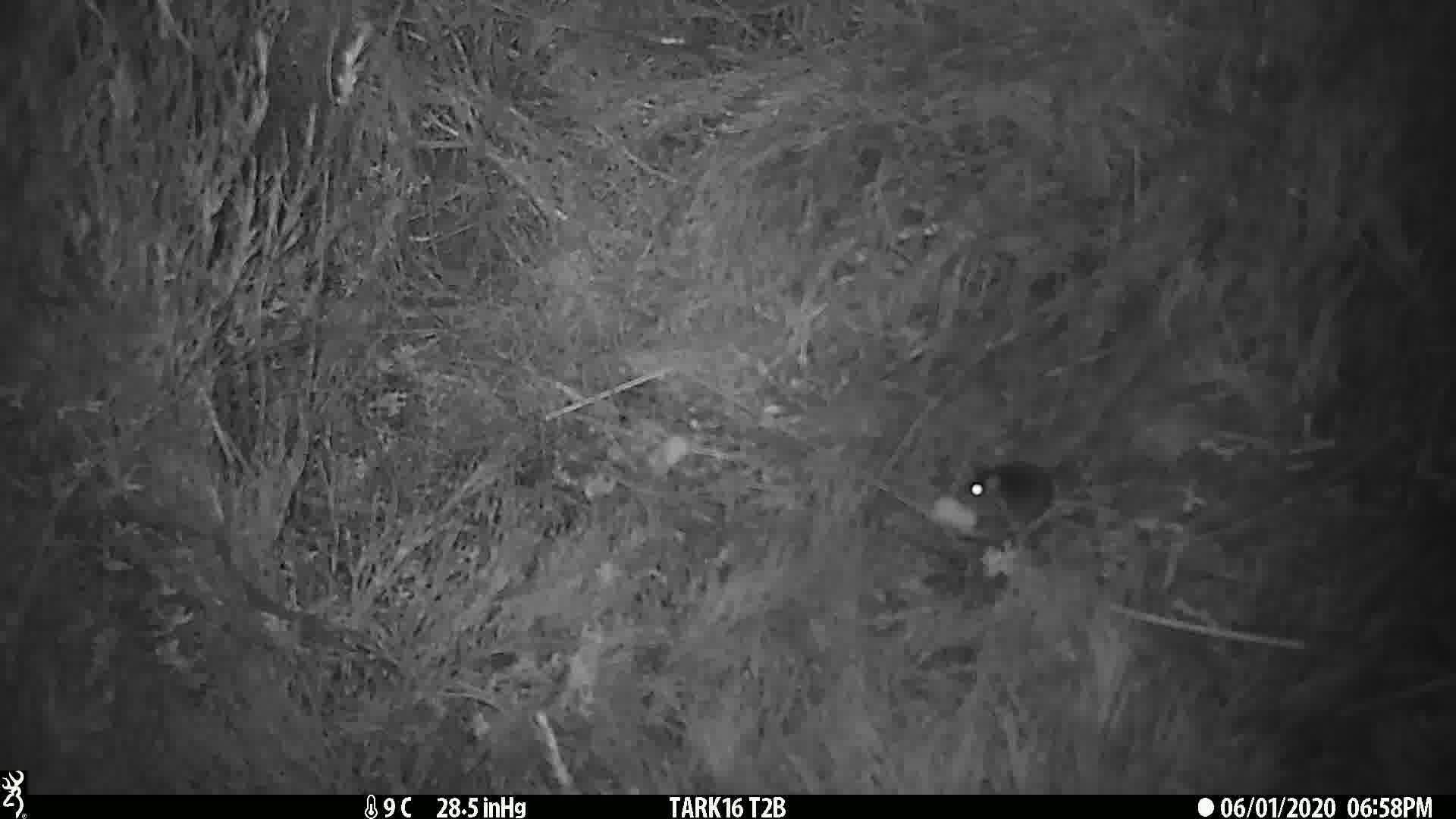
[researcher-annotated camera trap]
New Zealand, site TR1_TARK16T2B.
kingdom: Animalia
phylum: Chordata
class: Mammalia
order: Rodentia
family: Muridae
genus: Mus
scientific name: Mus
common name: mouse